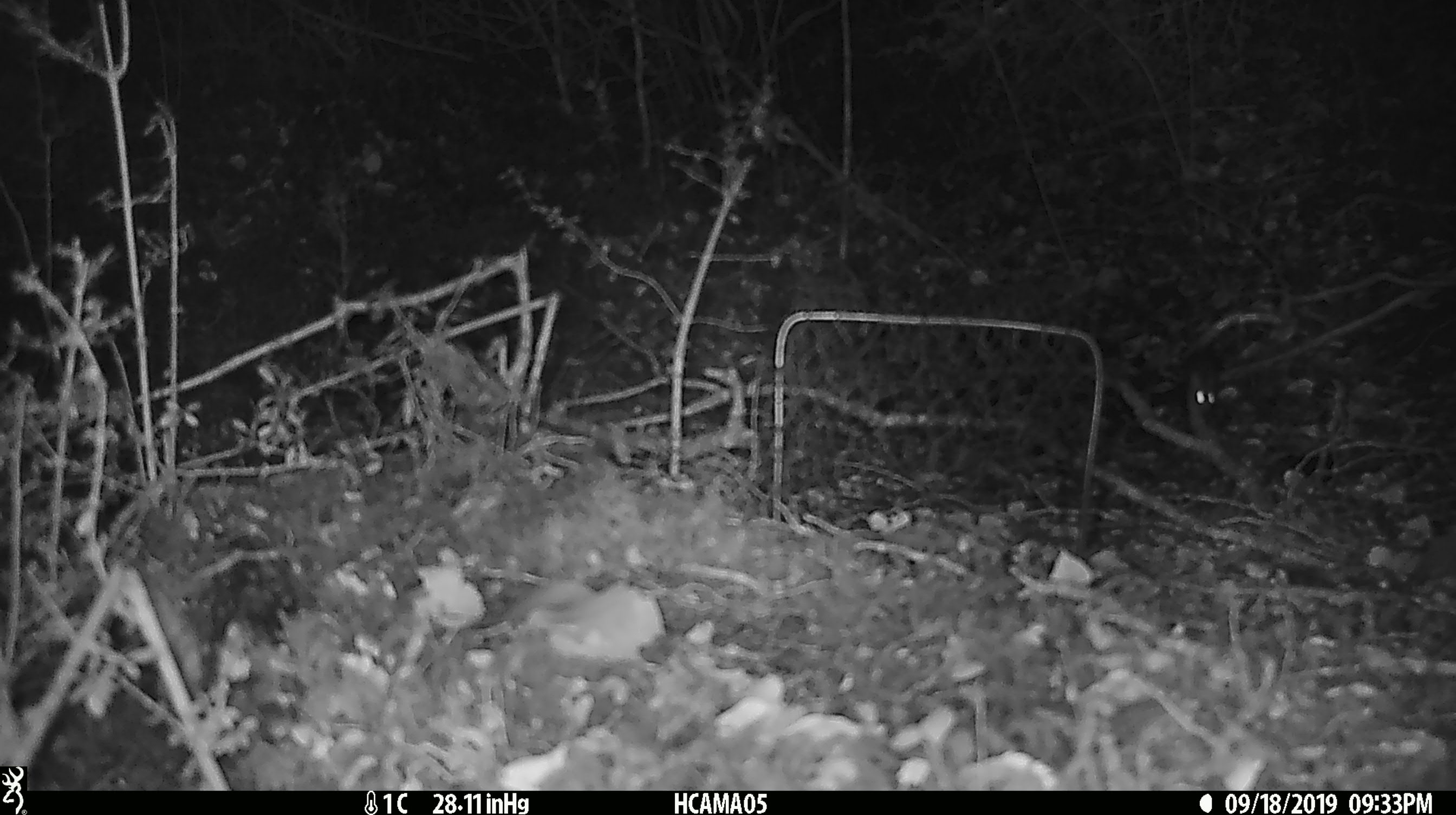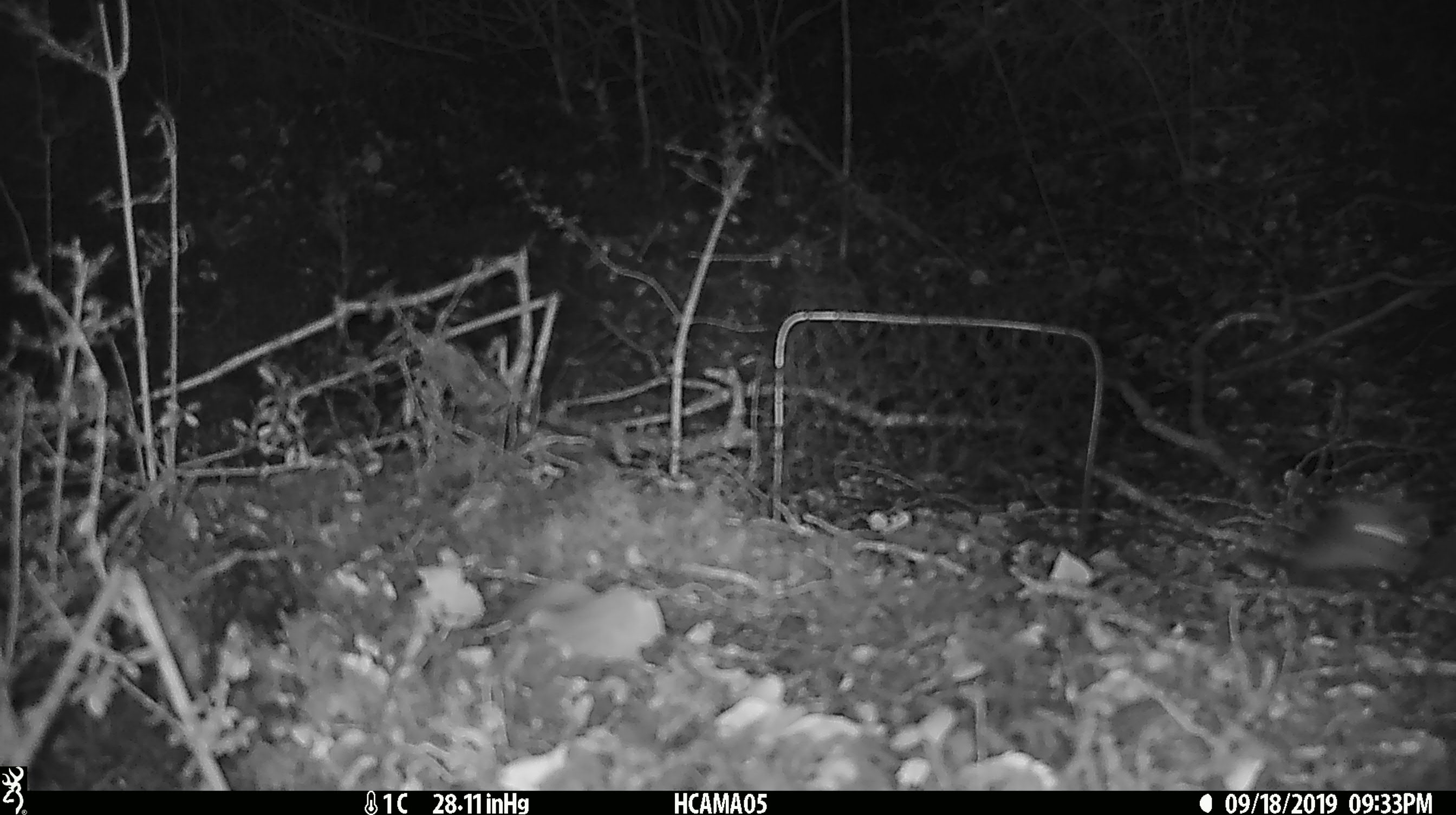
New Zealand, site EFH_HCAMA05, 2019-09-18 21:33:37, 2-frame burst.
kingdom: Animalia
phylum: Chordata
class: Mammalia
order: Rodentia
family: Muridae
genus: Mus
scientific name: Mus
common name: mouse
Mouse (Mus).